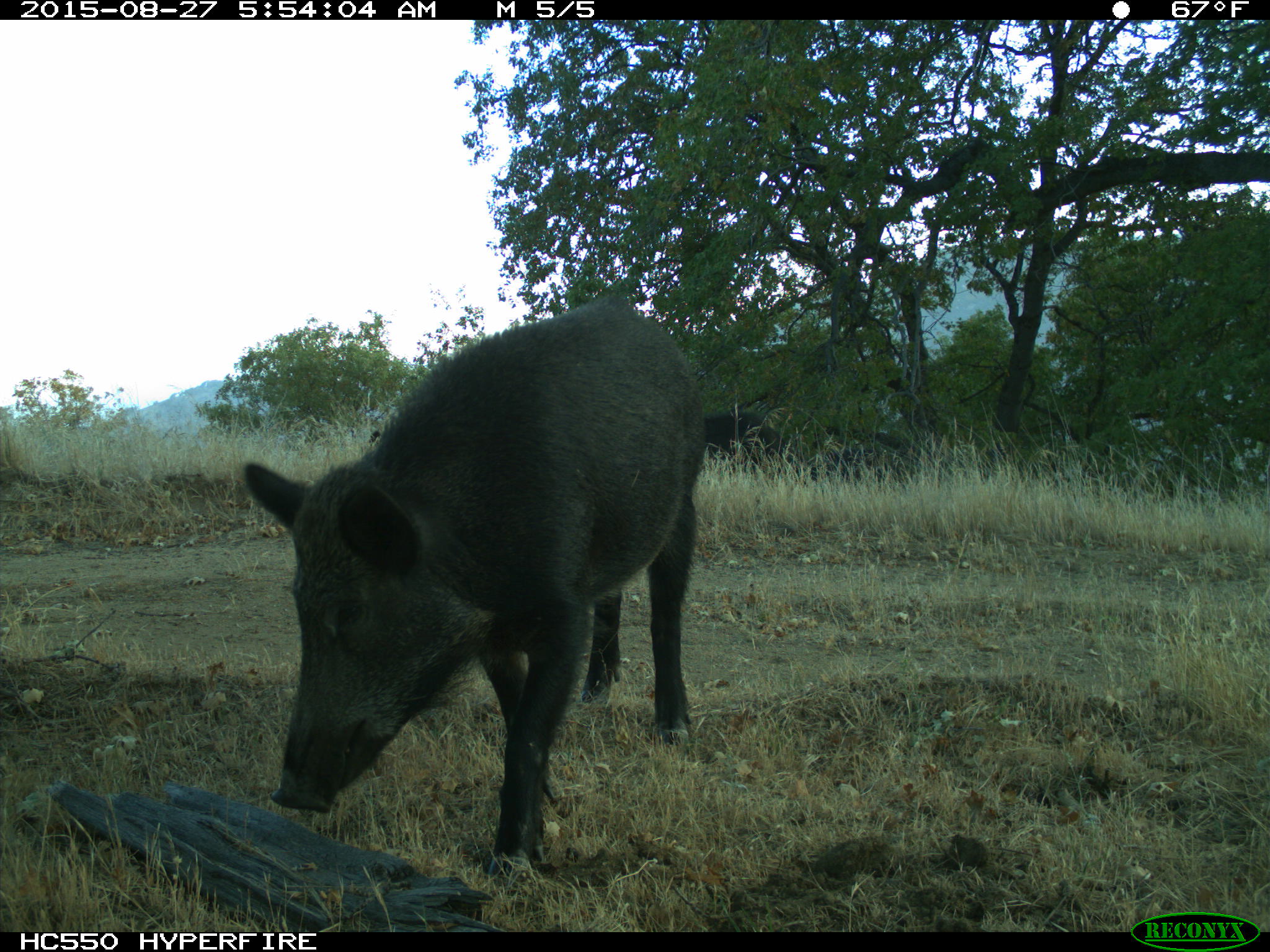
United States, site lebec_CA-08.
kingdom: Animalia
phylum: Chordata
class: Mammalia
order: Artiodactyla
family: Suidae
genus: Sus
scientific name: Sus scrofa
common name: wild boar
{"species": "Sus scrofa (wild boar)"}